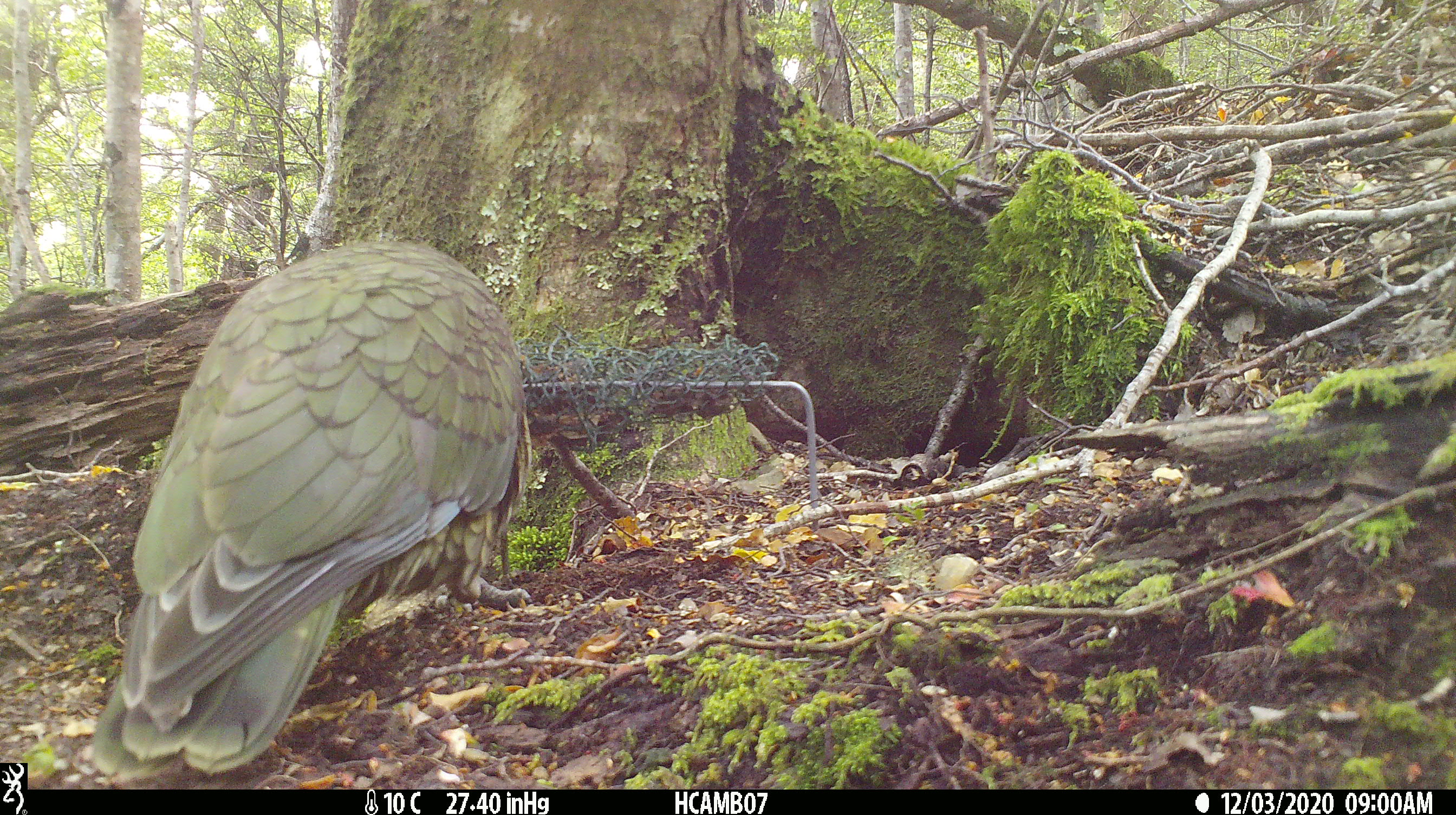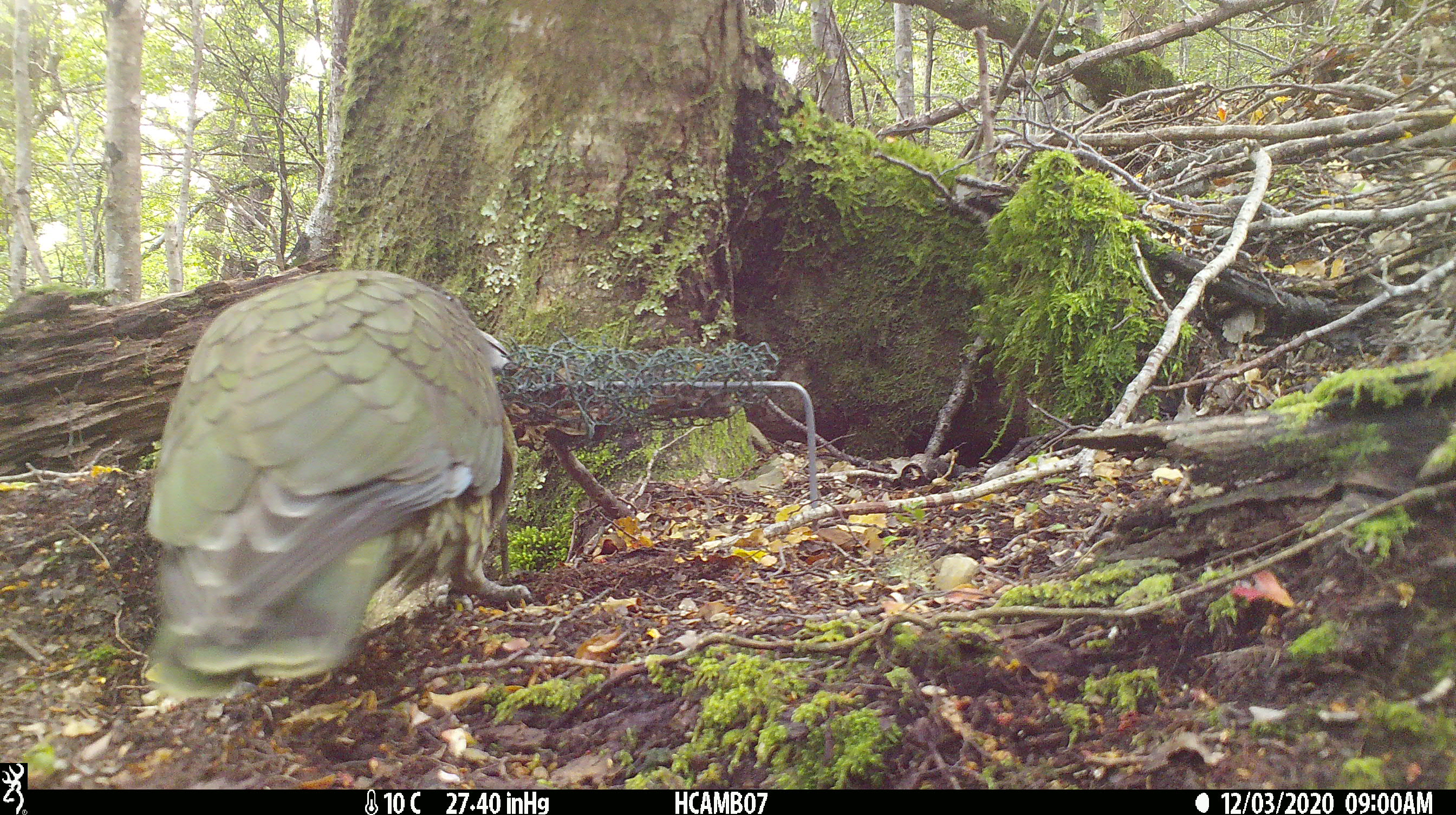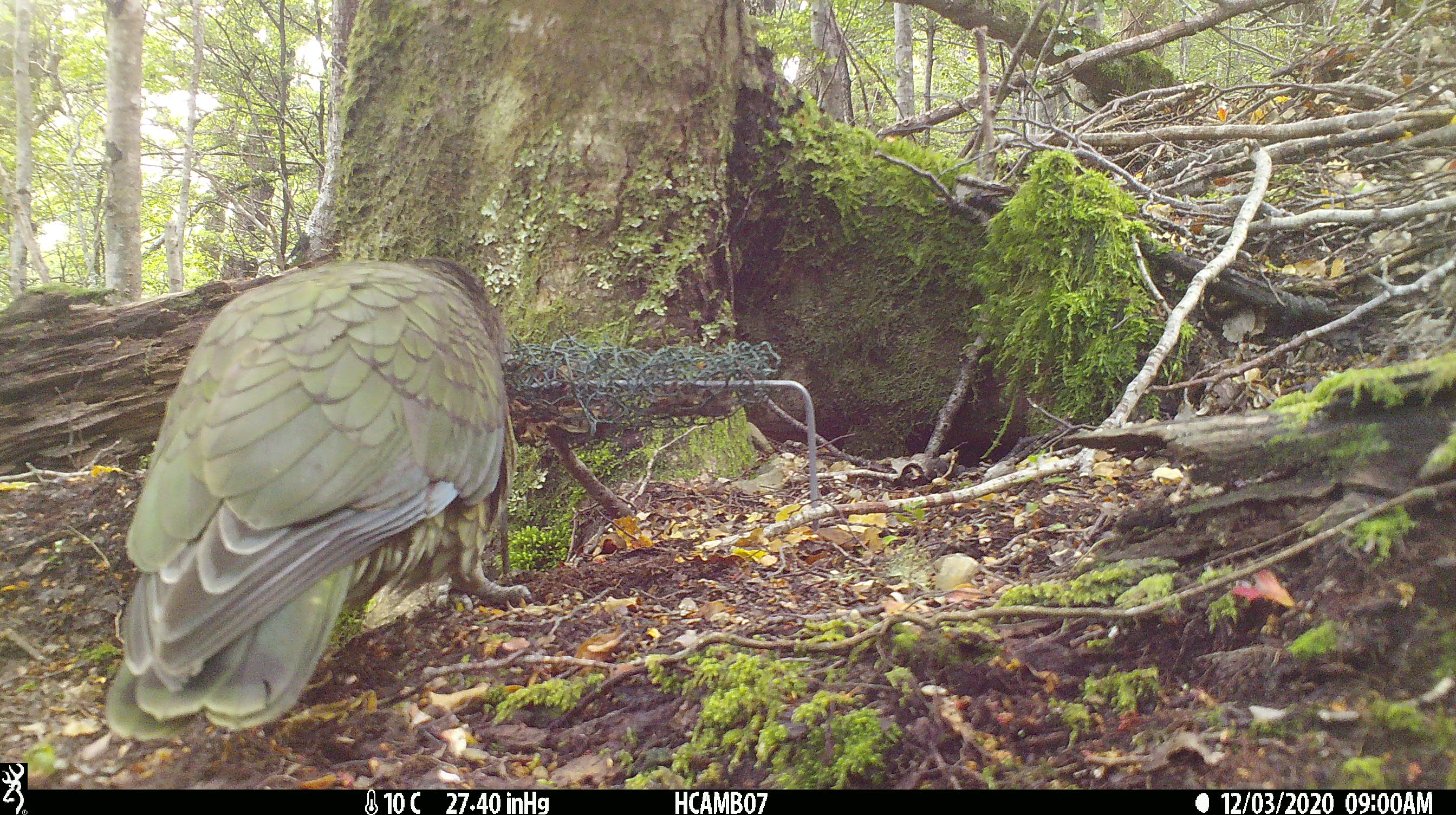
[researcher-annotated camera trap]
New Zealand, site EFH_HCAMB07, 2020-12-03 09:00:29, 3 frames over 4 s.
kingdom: Animalia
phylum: Chordata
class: Aves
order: Psittaciformes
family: Strigopidae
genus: Nestor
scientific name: Nestor notabilis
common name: kea